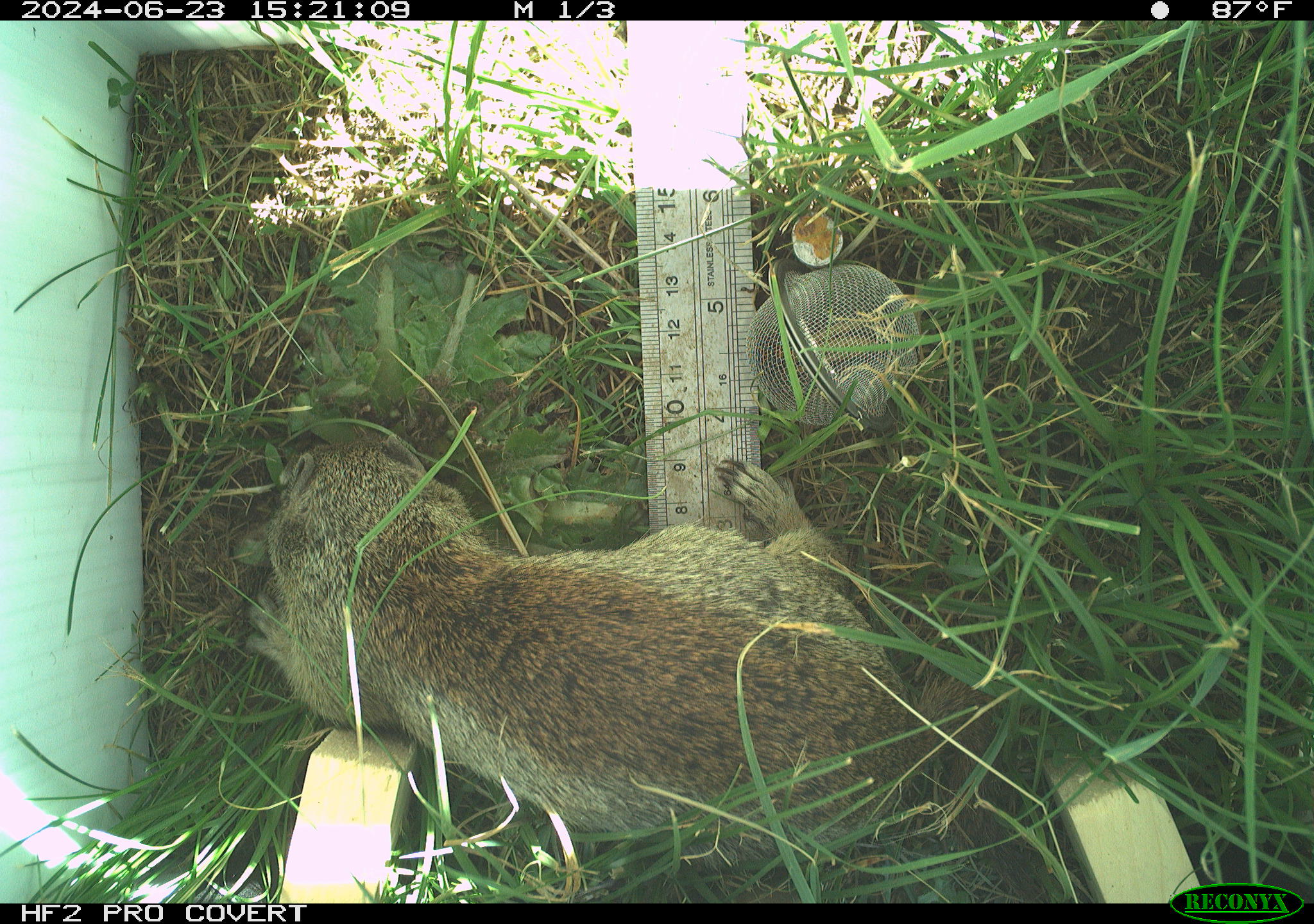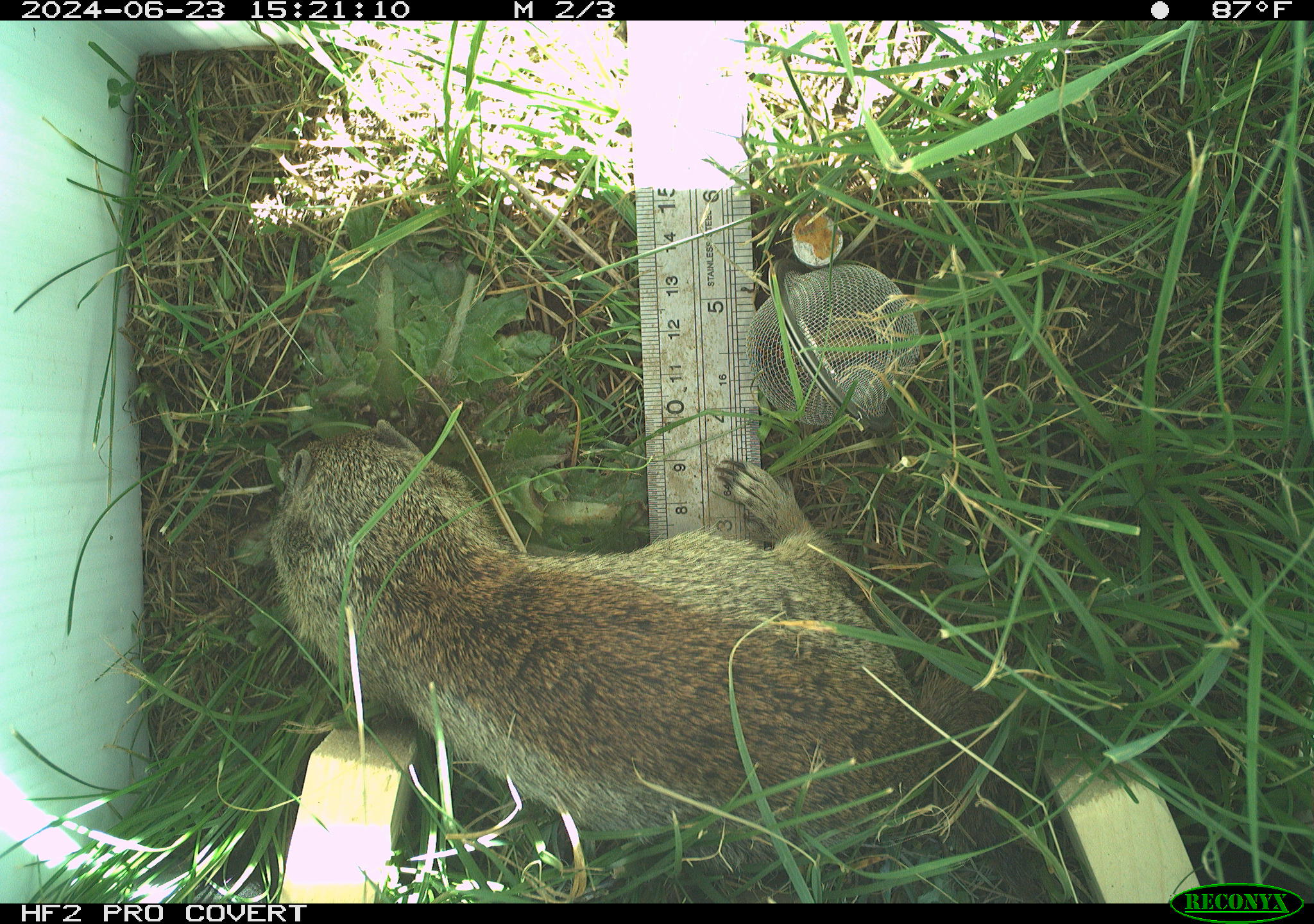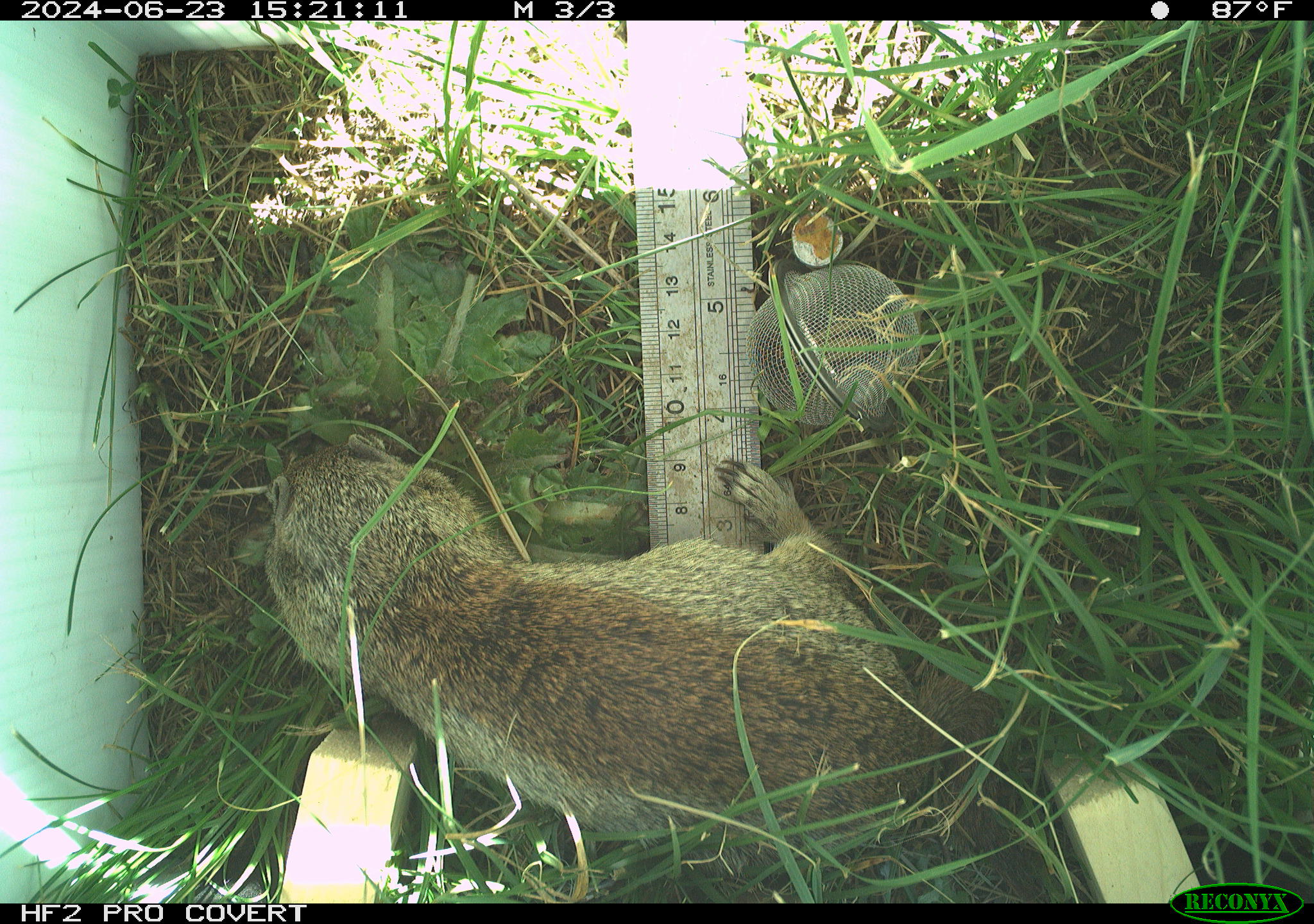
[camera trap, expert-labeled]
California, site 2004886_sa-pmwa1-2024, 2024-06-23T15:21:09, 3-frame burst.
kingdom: Animalia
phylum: Chordata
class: Mammalia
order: Rodentia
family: Sciuridae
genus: Urocitellus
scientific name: Urocitellus beldingi beldingi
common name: belding's ground squirrel